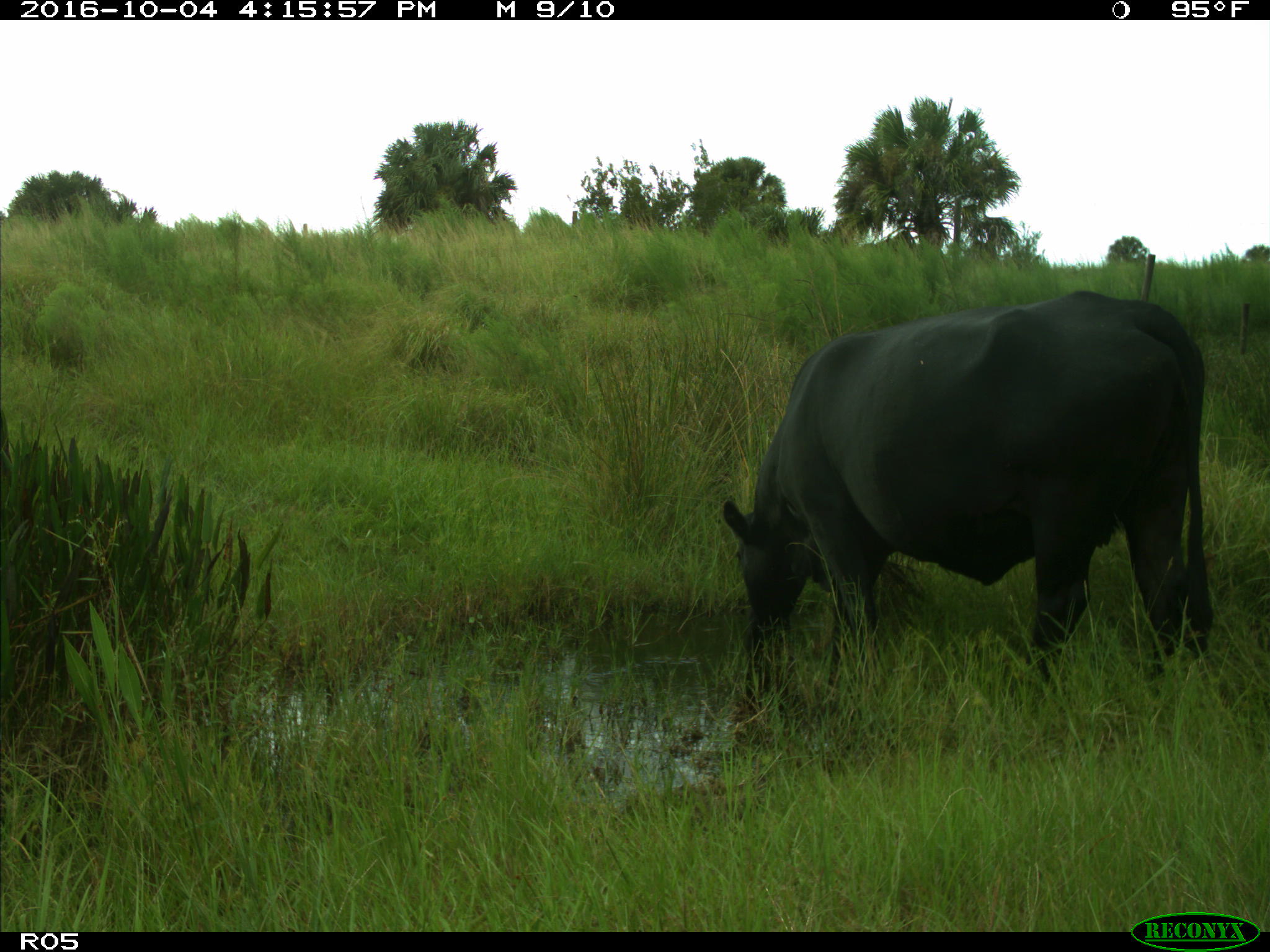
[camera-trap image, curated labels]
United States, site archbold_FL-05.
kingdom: Animalia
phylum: Chordata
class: Mammalia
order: Artiodactyla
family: Bovidae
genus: Bos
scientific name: Bos taurus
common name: domestic cow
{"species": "Bos taurus (domestic cow)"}